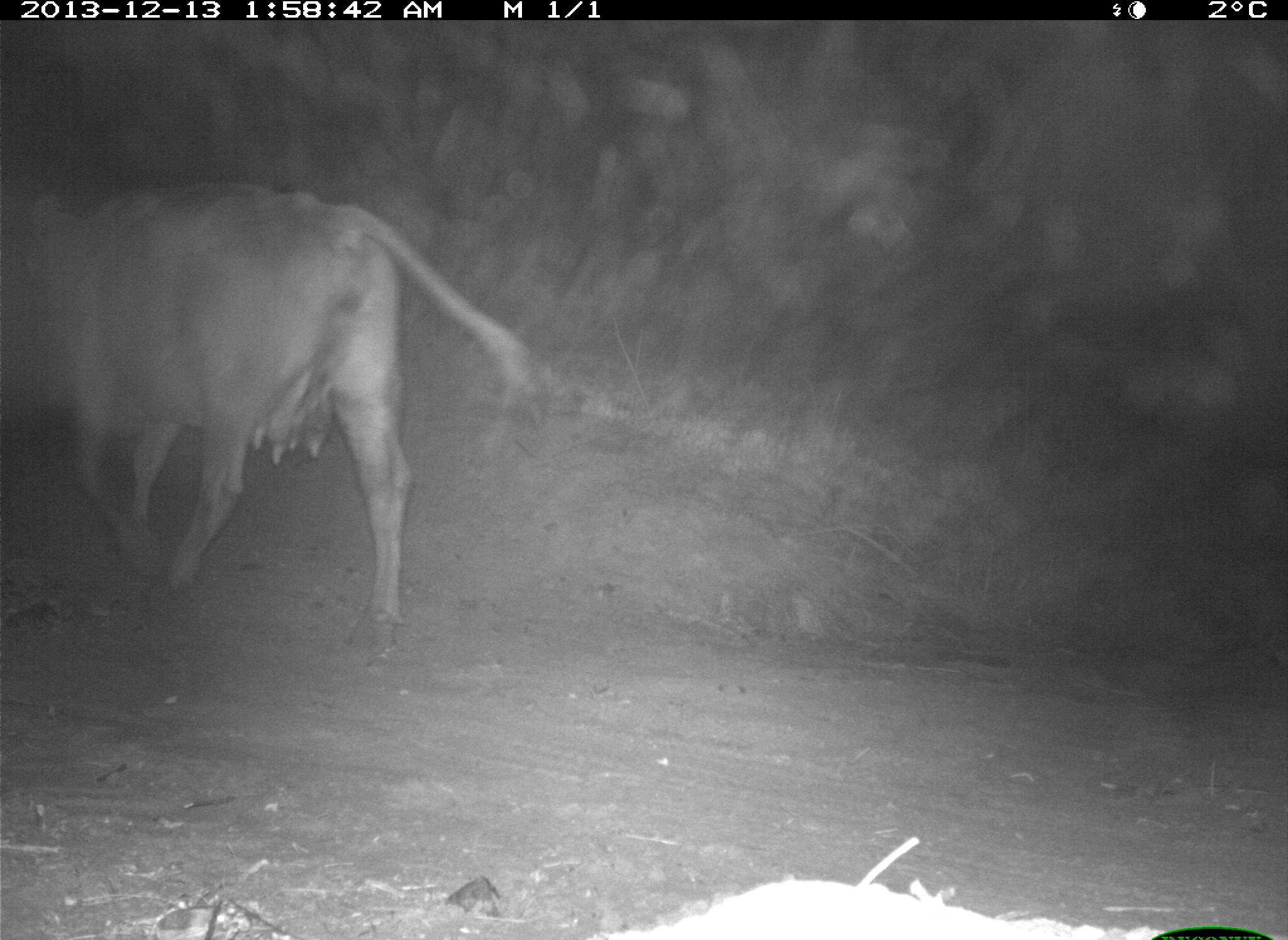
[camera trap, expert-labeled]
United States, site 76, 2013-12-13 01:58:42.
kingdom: Animalia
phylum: Chordata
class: Mammalia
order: Artiodactyla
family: Bovidae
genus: Bos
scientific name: Bos taurus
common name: cow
Cow (Bos taurus).